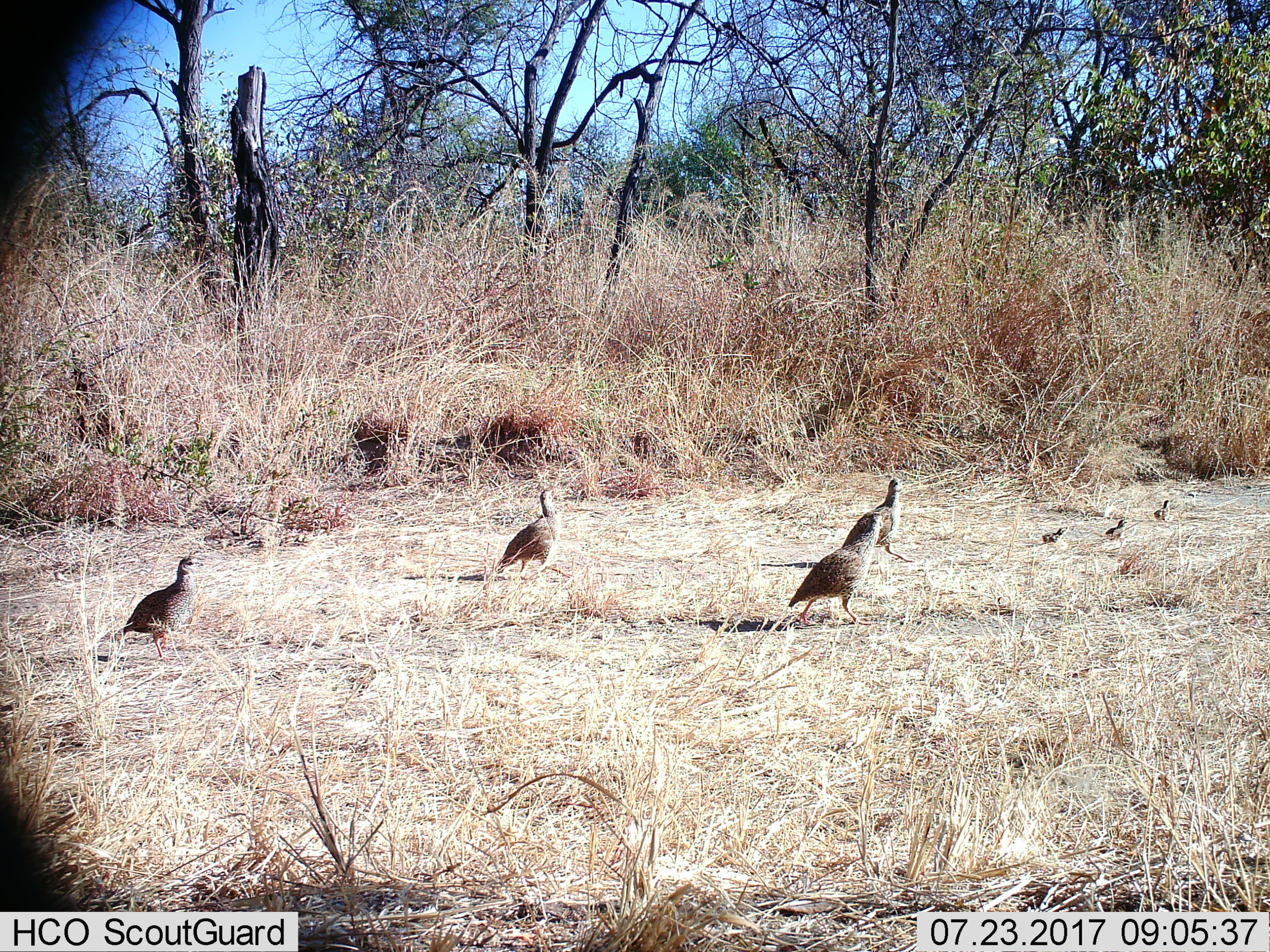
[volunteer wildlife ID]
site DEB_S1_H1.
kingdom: Animalia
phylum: Chordata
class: Aves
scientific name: Aves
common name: bird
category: birdother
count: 7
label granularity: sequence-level